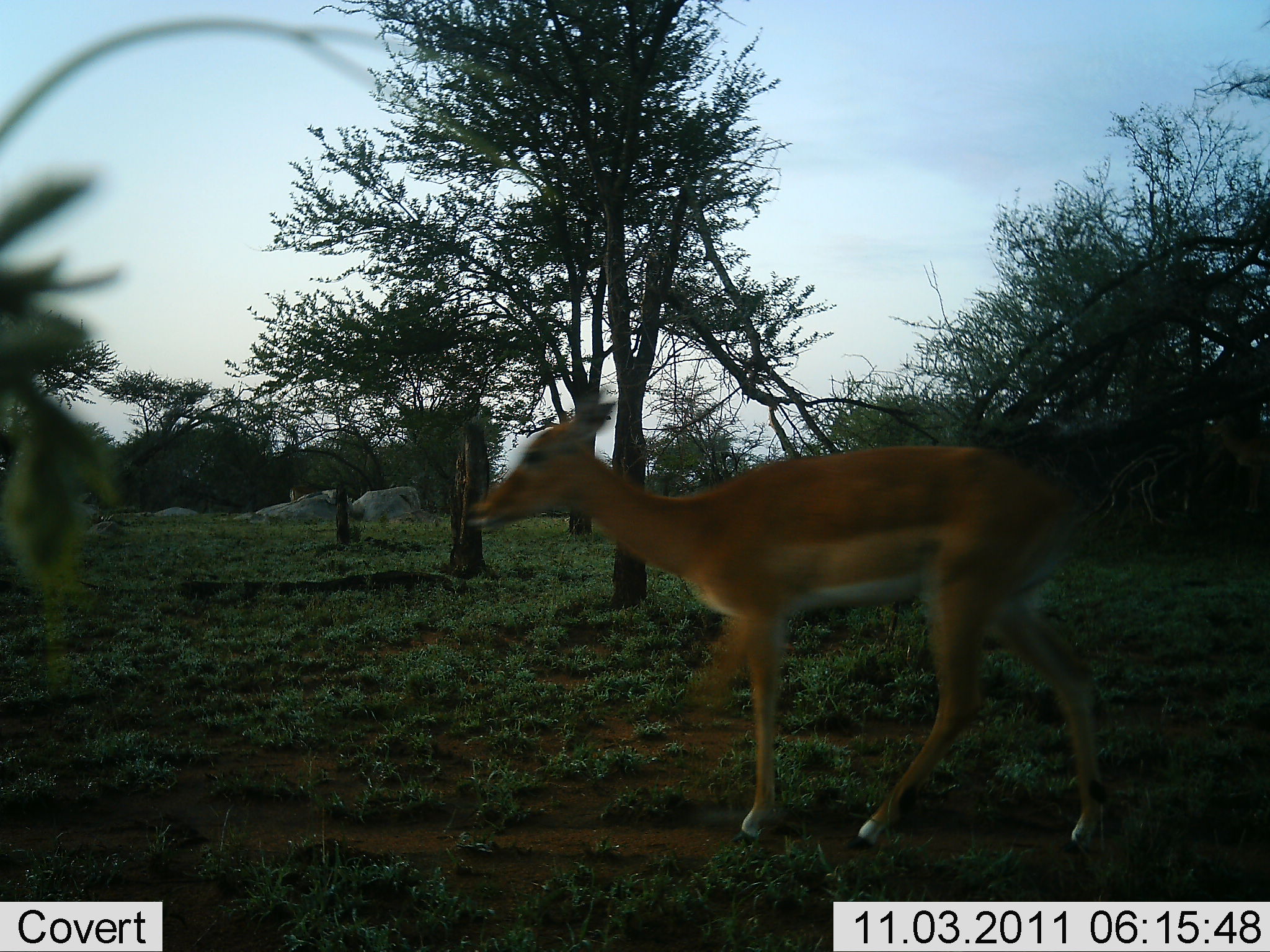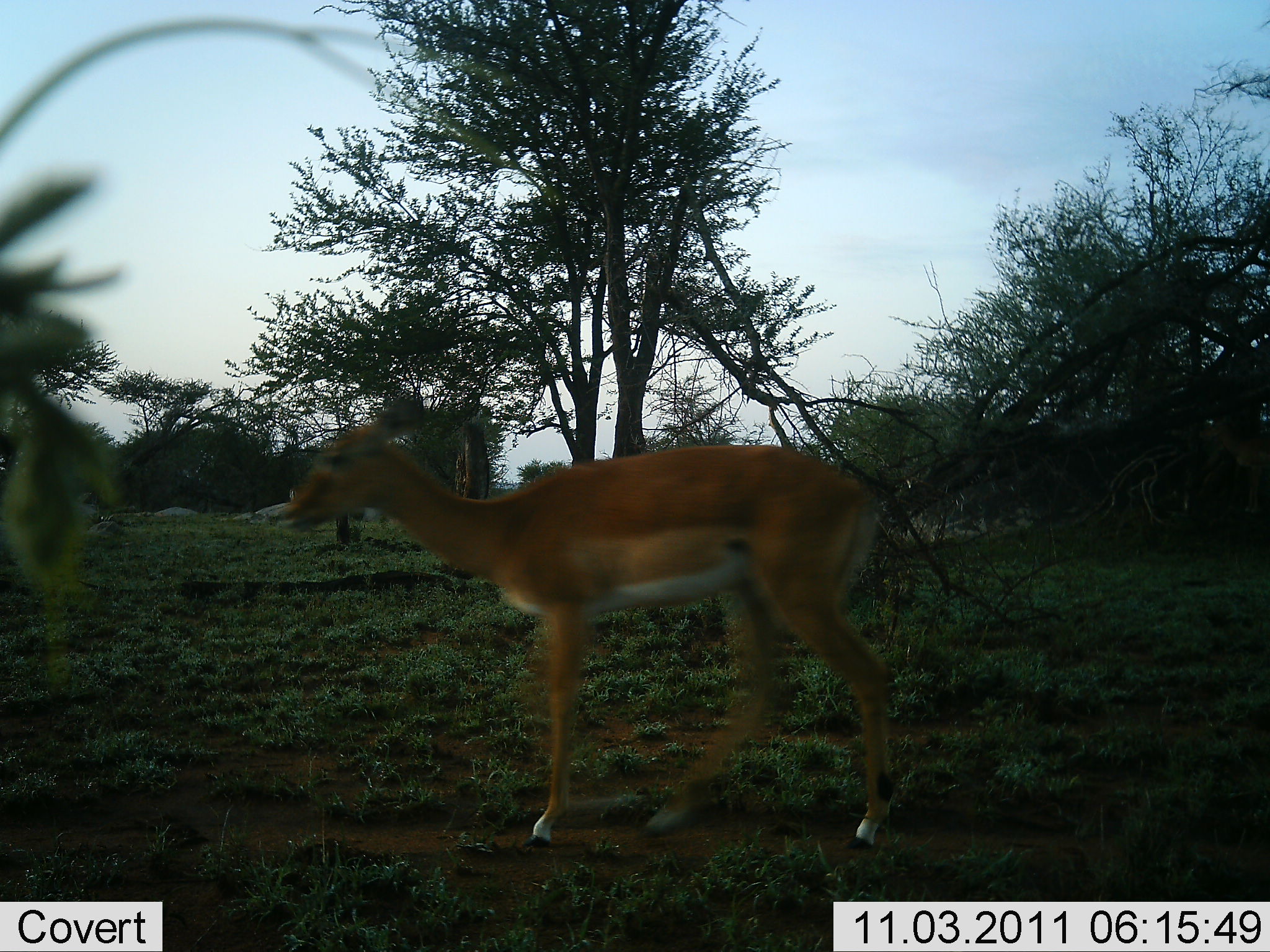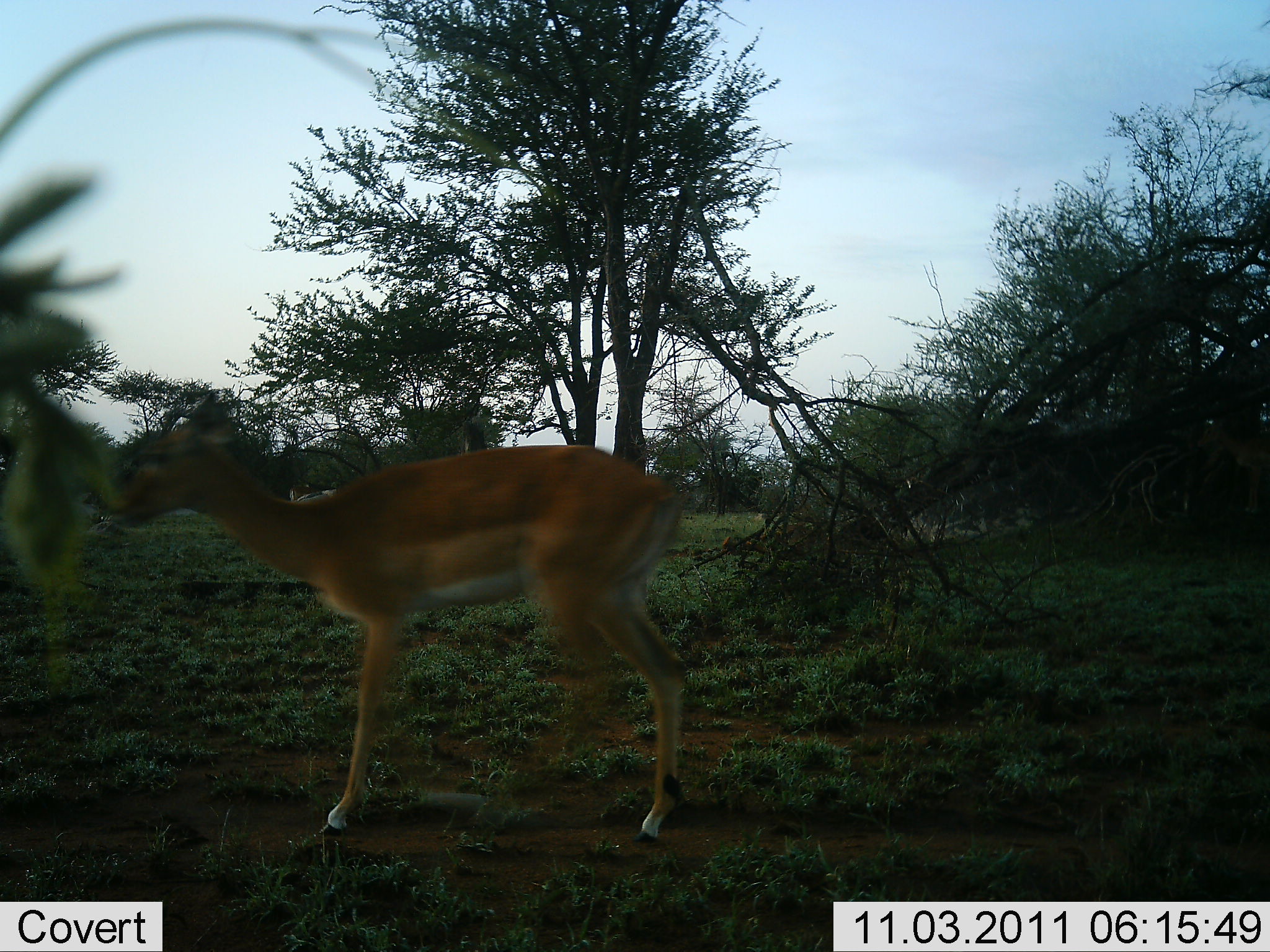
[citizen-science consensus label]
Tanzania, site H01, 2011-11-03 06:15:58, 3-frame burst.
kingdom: Animalia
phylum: Chordata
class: Mammalia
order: Artiodactyla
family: Bovidae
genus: Aepyceros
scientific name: Aepyceros melampus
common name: impala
Impala (Aepyceros melampus), count 1. Behavior (volunteer vote fractions): standing 0%, resting 0%, moving 100%, interacting 0%. Young present (vote fraction): 0%. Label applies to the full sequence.